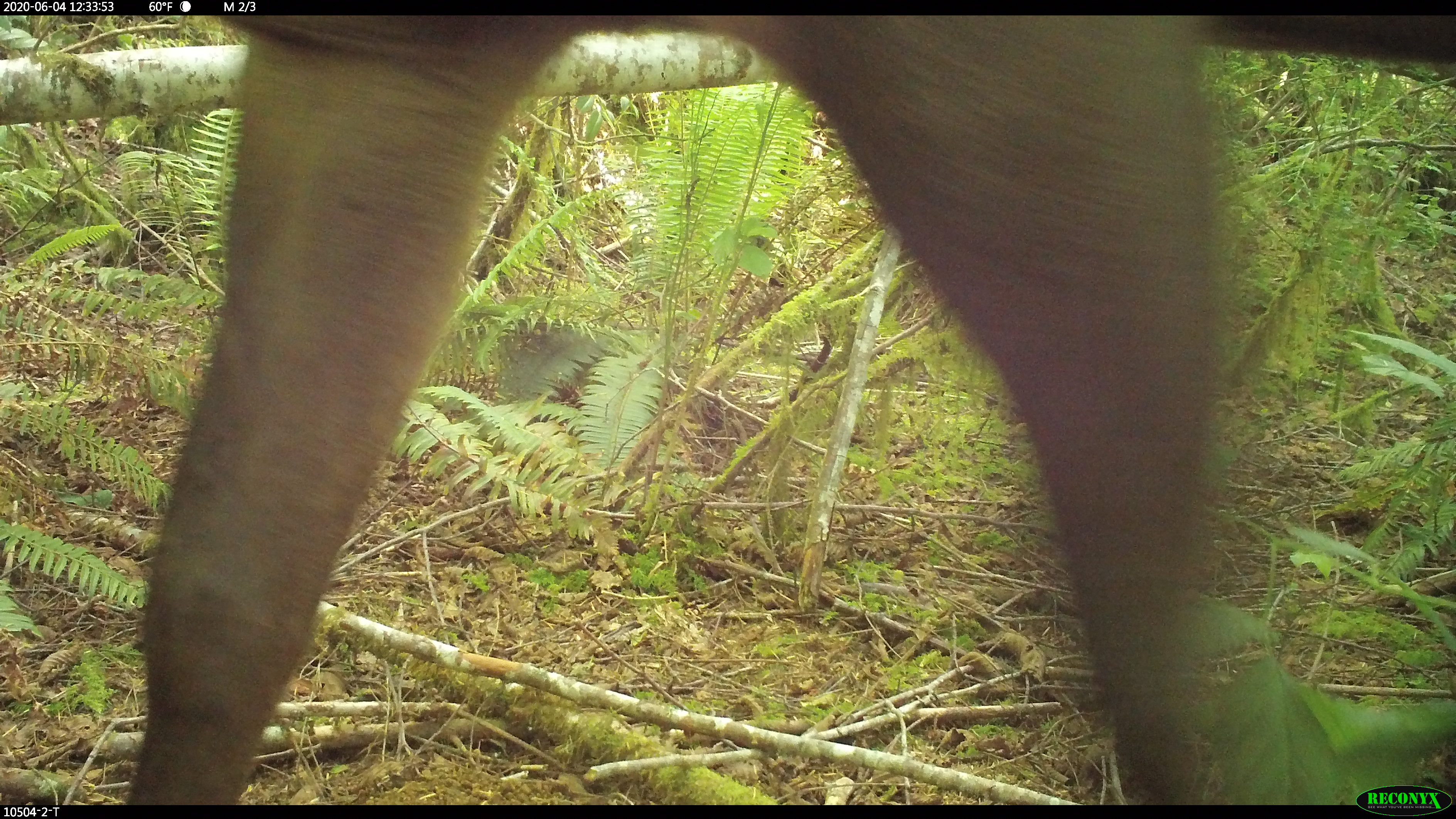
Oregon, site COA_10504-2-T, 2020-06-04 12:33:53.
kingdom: Animalia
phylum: Chordata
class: Mammalia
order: Artiodactyla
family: Cervidae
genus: Odocoileus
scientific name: Odocoileus hemionus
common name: black-tailed deer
Black-tailed deer (Odocoileus hemionus).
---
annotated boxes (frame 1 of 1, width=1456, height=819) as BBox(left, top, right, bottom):
black-tailed deer: BBox(124, 16, 1447, 776)